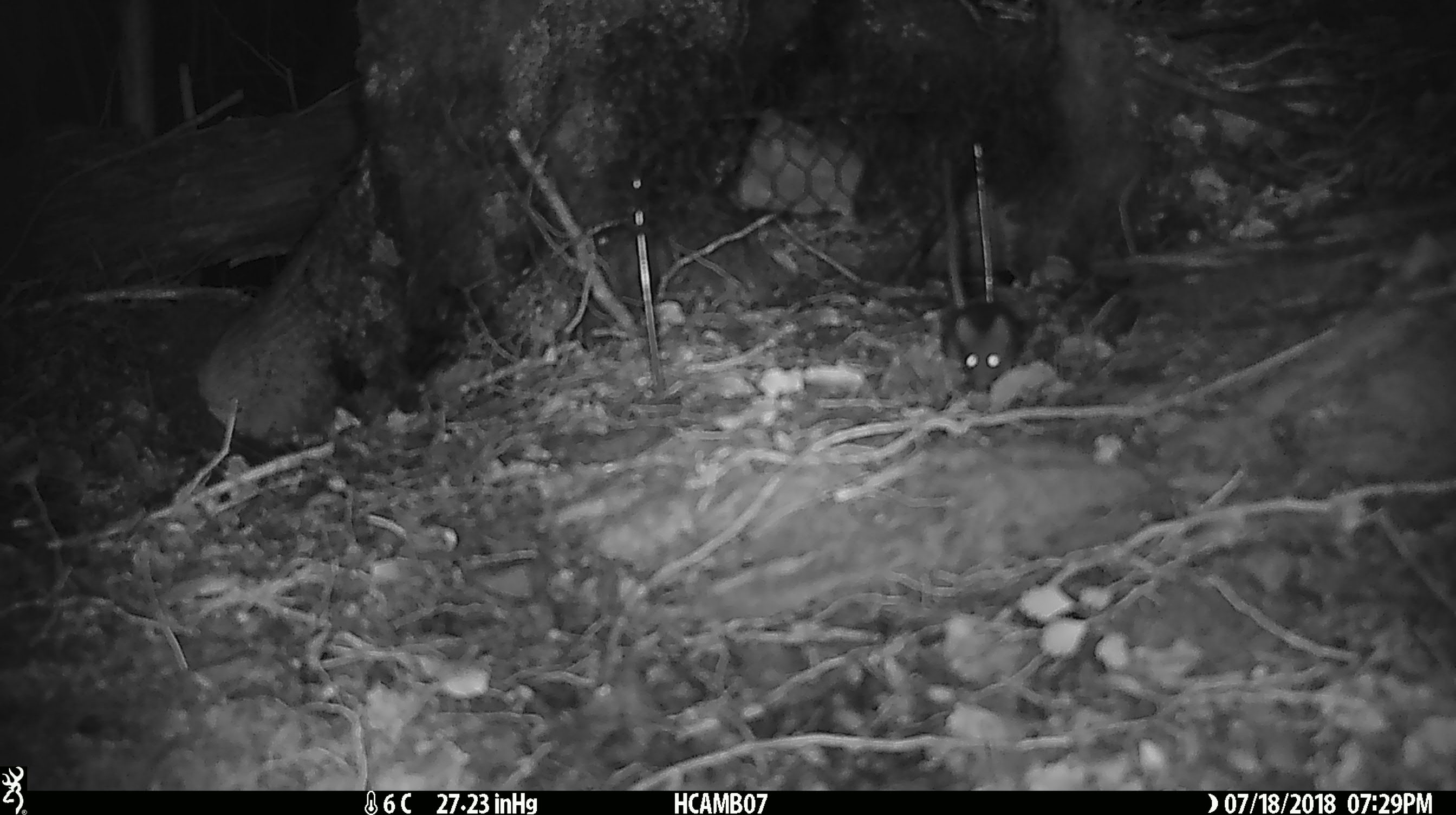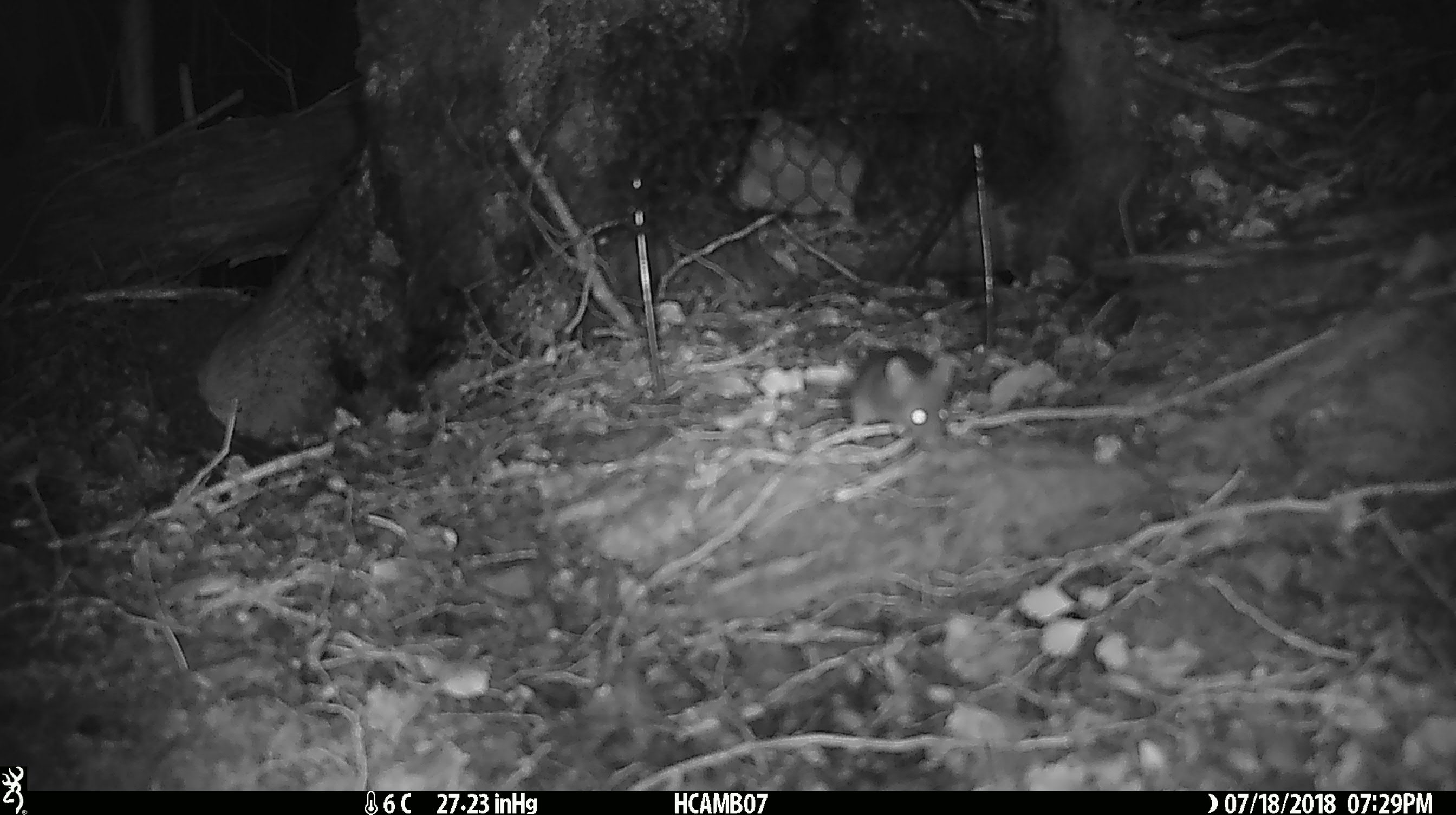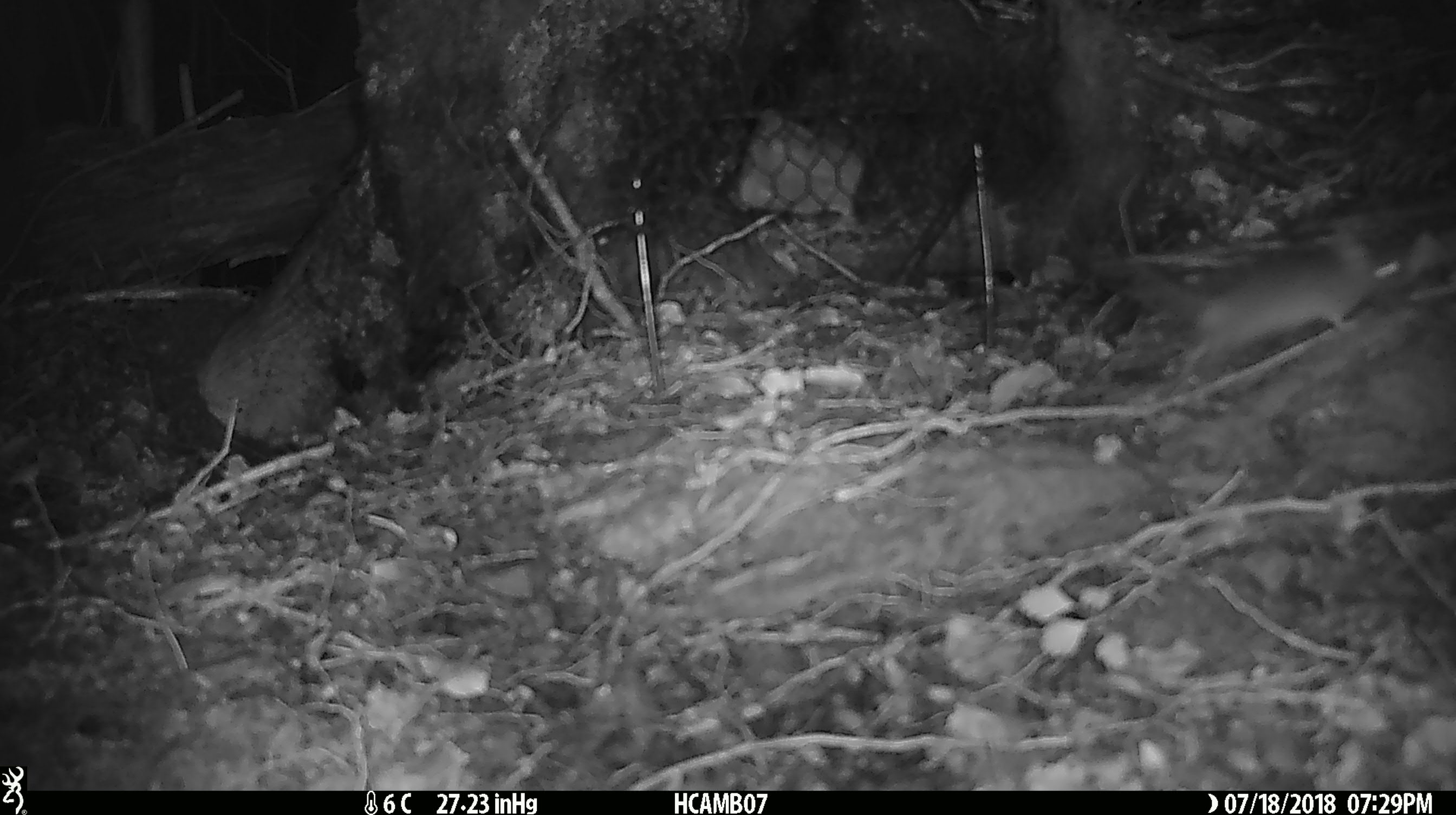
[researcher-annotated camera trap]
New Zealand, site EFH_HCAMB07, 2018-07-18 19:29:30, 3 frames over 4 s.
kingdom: Animalia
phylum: Chordata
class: Mammalia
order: Rodentia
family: Muridae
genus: Mus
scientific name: Mus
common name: mouse